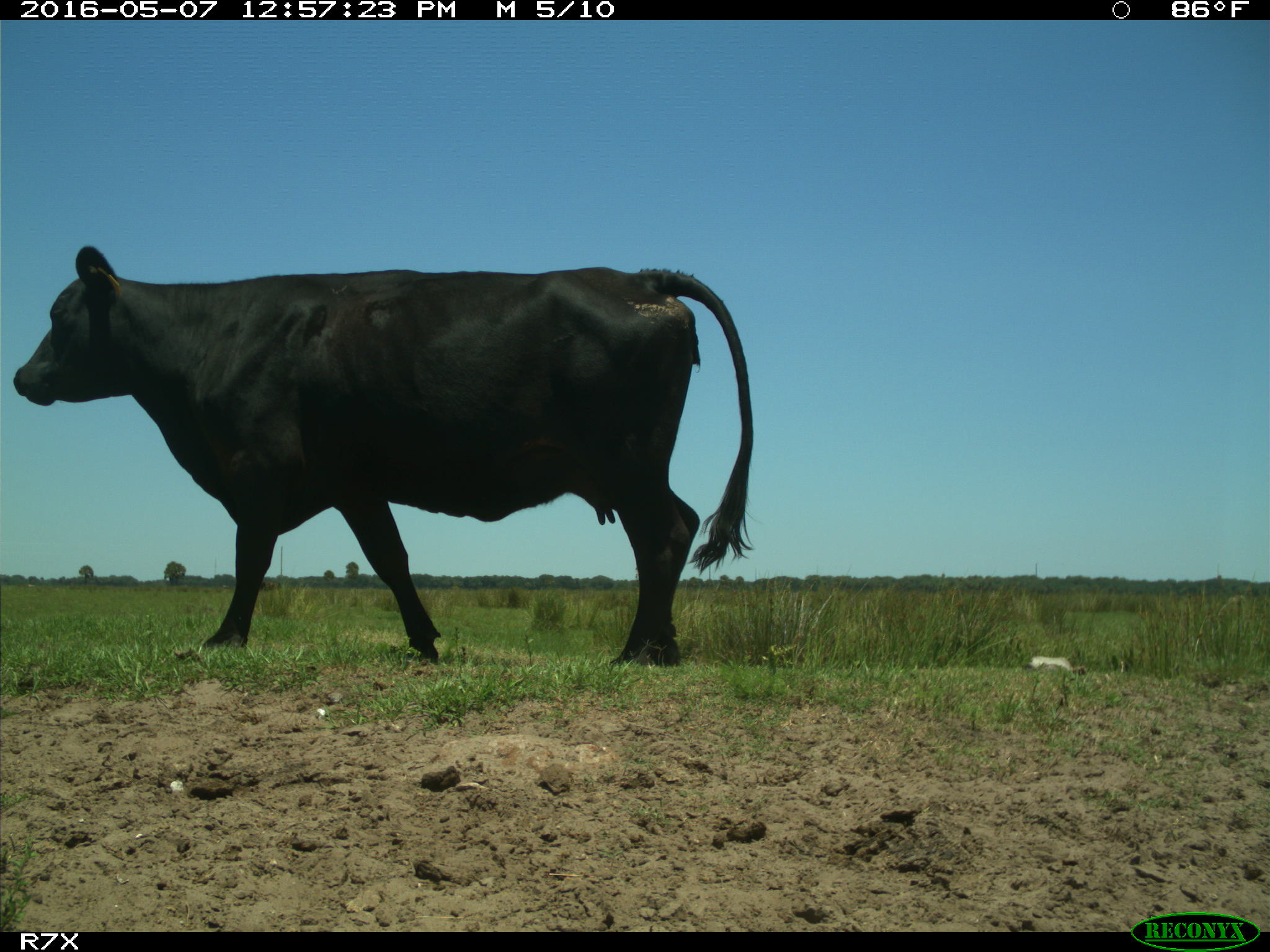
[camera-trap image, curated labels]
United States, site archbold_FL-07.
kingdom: Animalia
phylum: Chordata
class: Mammalia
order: Artiodactyla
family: Bovidae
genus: Bos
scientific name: Bos taurus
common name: domestic cow